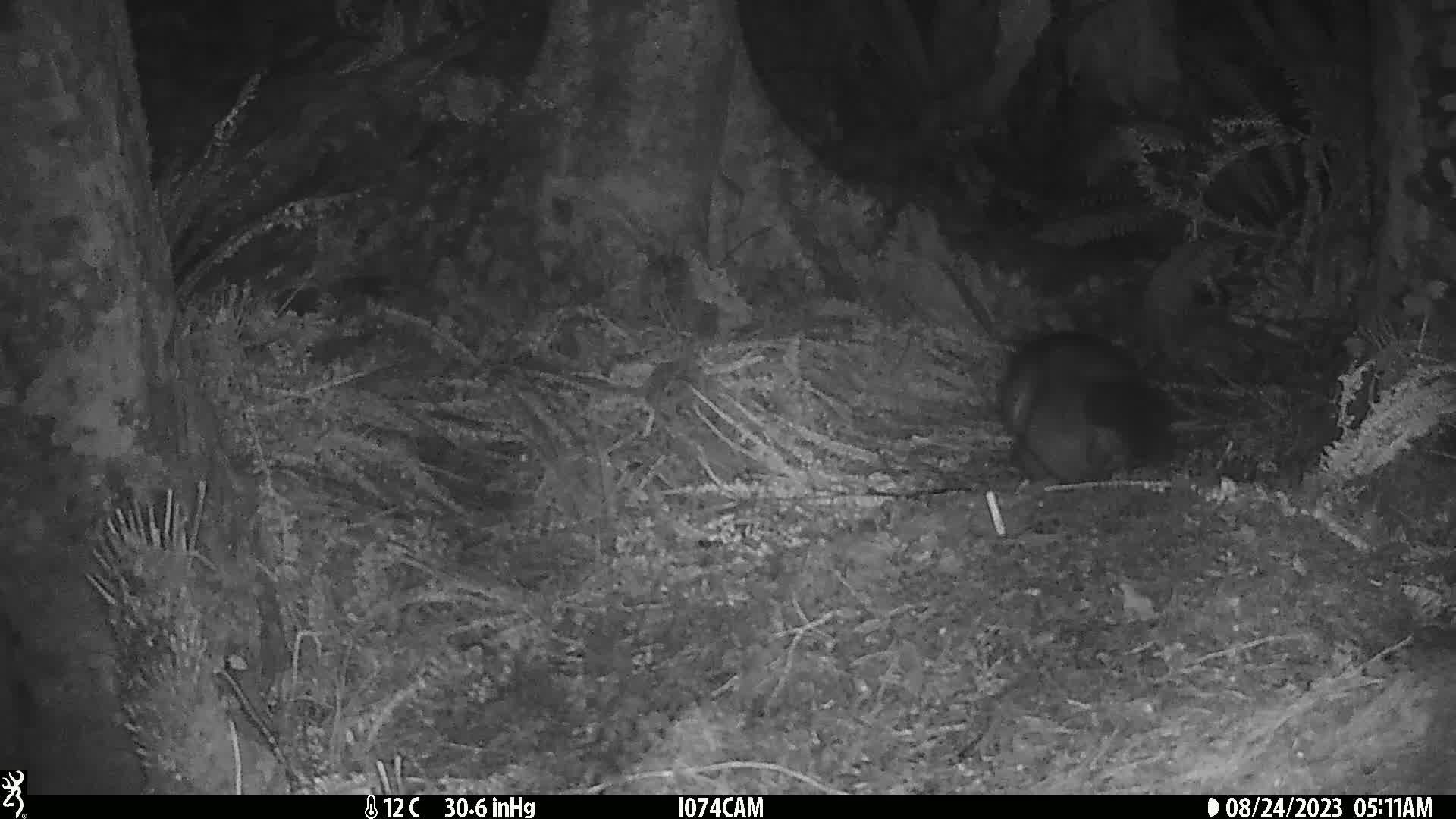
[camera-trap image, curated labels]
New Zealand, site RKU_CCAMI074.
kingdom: Animalia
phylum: Chordata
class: Mammalia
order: Diprotodontia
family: Phalangeridae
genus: Trichosurus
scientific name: Trichosurus vulpecula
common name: common brushtail possum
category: possum